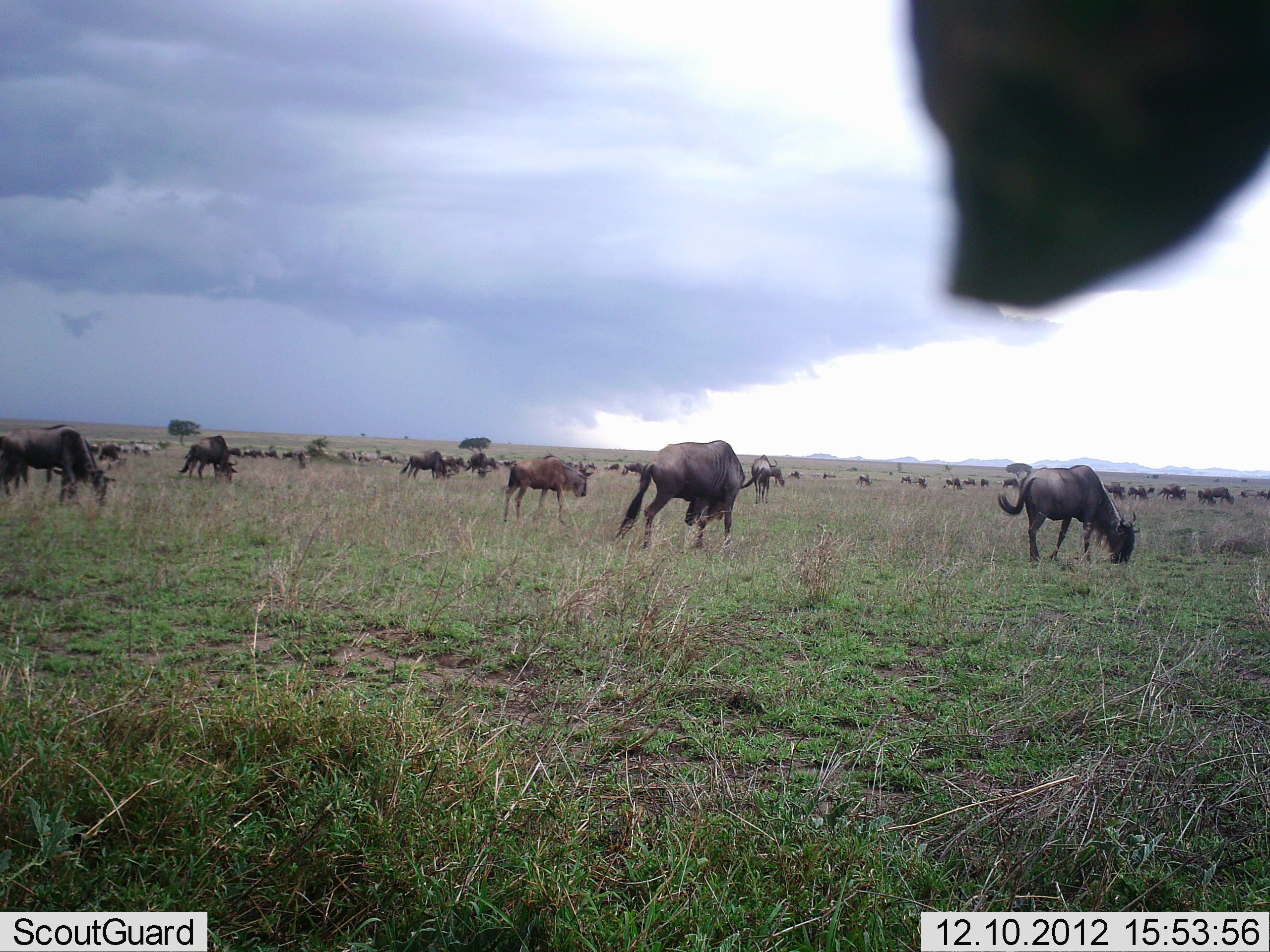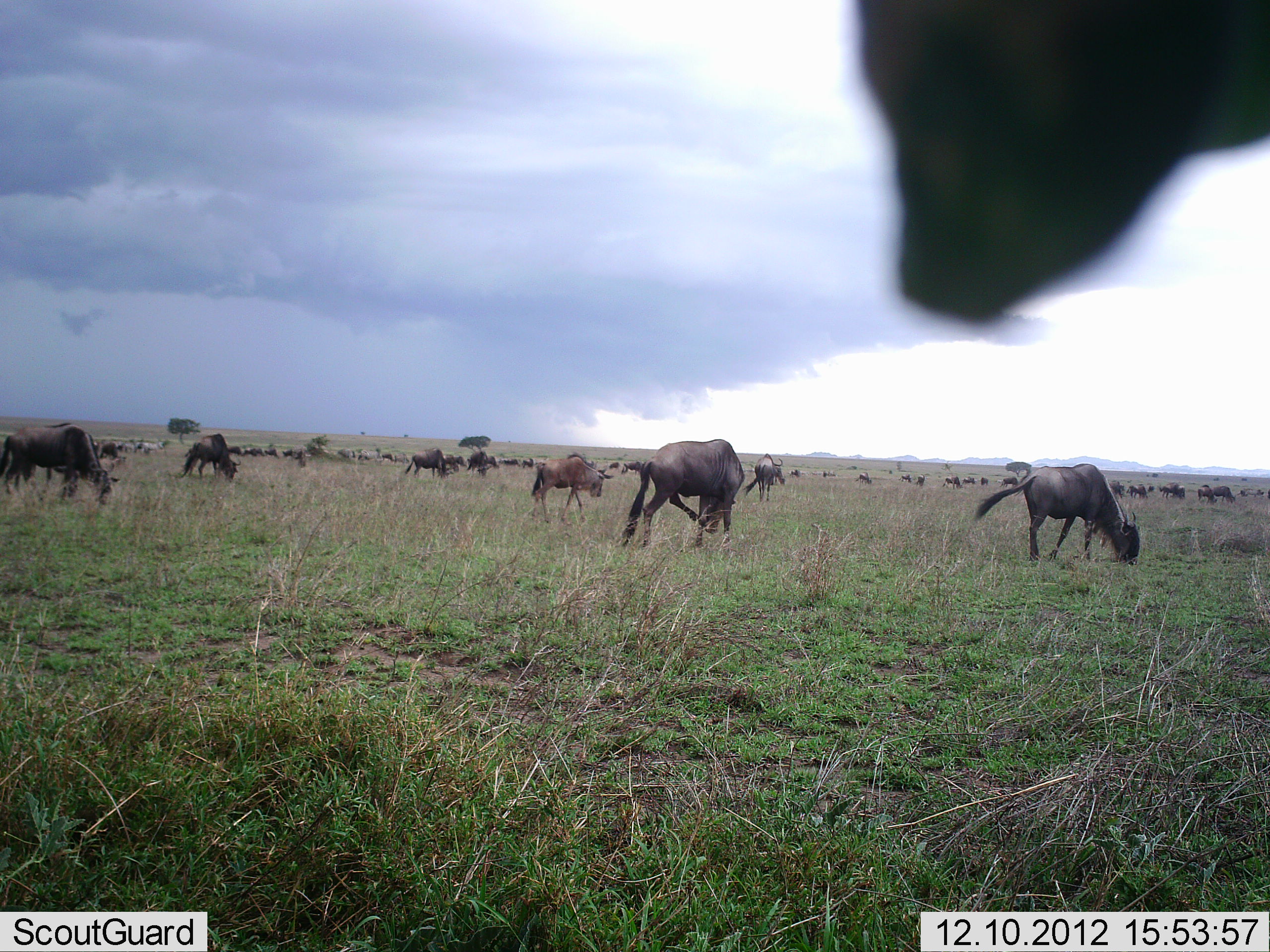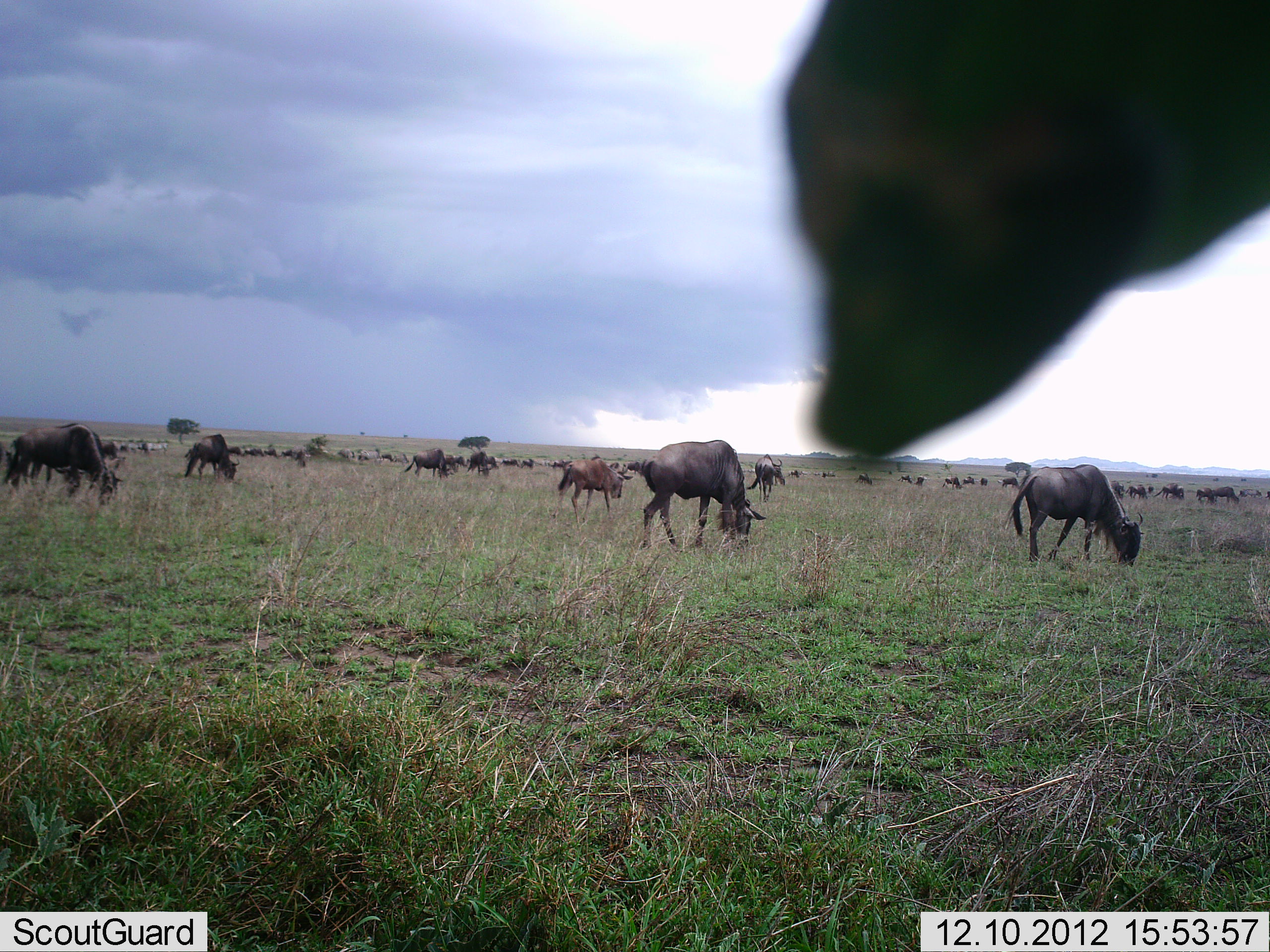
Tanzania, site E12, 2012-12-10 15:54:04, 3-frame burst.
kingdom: Animalia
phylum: Chordata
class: Mammalia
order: Artiodactyla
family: Bovidae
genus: Connochaetes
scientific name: Connochaetes taurinus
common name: blue wildebeest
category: wildebeest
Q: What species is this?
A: Wildebeest (blue wildebeest) (Connochaetes taurinus).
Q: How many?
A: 11-50.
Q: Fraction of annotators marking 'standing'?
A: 17%.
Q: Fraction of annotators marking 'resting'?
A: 0%.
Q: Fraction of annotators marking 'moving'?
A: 58%.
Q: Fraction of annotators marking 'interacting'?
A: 0%.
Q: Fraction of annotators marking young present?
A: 0%.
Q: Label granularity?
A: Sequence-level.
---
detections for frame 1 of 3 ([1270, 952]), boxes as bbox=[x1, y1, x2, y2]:
animal: bbox=[616, 440, 757, 547]; bbox=[997, 464, 1141, 564]; bbox=[0, 427, 116, 508]; bbox=[502, 456, 587, 524]; bbox=[177, 434, 239, 483]; bbox=[1, 428, 30, 497]; bbox=[751, 454, 787, 503]; bbox=[400, 449, 447, 481]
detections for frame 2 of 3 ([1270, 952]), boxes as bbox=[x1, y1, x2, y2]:
animal: bbox=[972, 463, 1140, 567]; bbox=[623, 439, 745, 551]; bbox=[0, 422, 119, 507]; bbox=[527, 456, 613, 527]; bbox=[179, 431, 242, 484]; bbox=[743, 453, 786, 504]; bbox=[404, 446, 447, 479]; bbox=[465, 450, 493, 478]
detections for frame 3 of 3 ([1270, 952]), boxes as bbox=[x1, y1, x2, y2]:
animal: bbox=[639, 438, 769, 553]; bbox=[1009, 461, 1146, 566]; bbox=[5, 419, 128, 508]; bbox=[555, 456, 634, 526]; bbox=[182, 431, 239, 484]